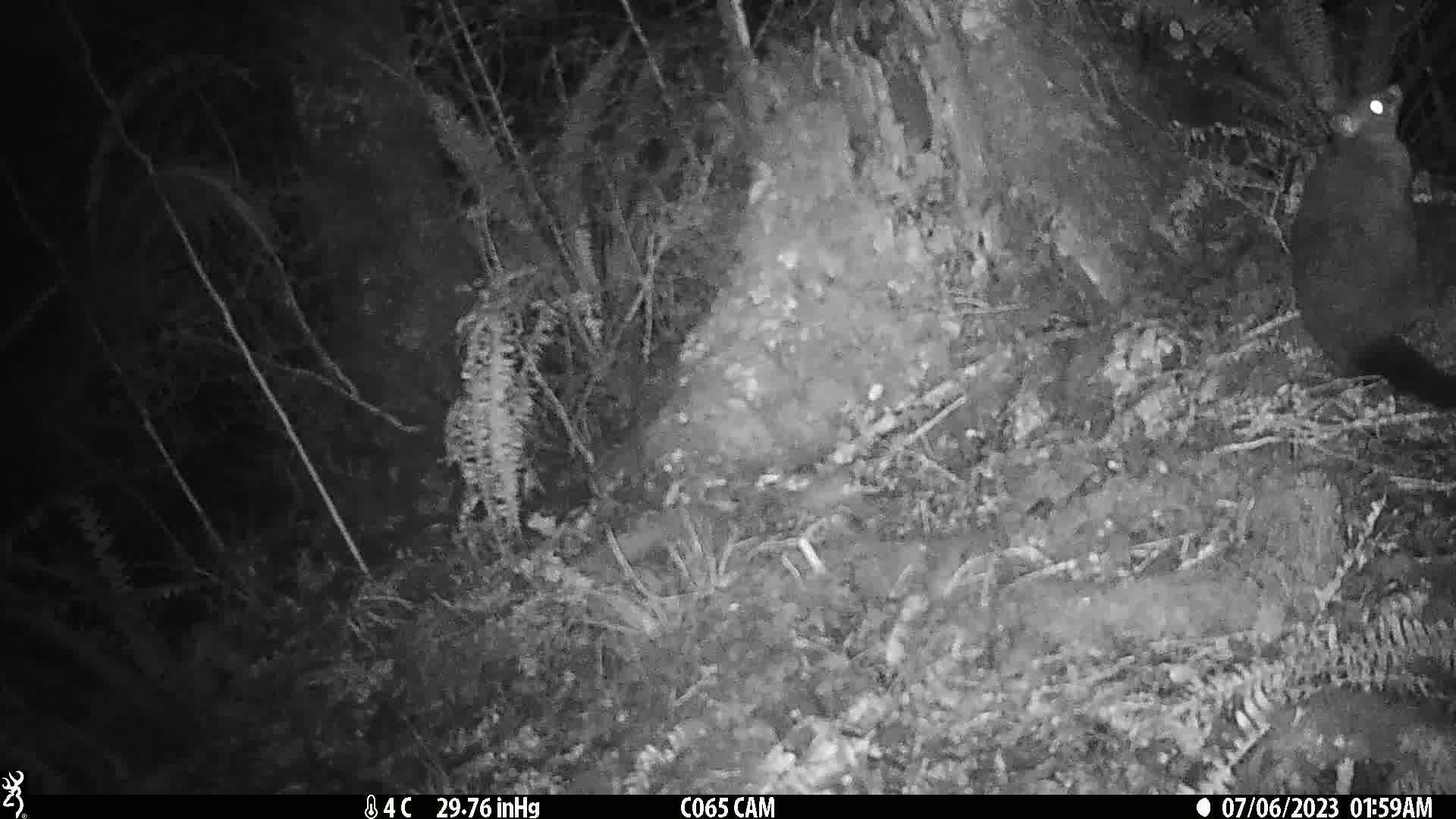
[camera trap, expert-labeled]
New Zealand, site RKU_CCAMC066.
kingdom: Animalia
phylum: Chordata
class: Mammalia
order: Diprotodontia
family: Phalangeridae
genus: Trichosurus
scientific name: Trichosurus vulpecula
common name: common brushtail possum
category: possum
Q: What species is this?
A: Possum (common brushtail possum) (Trichosurus vulpecula).